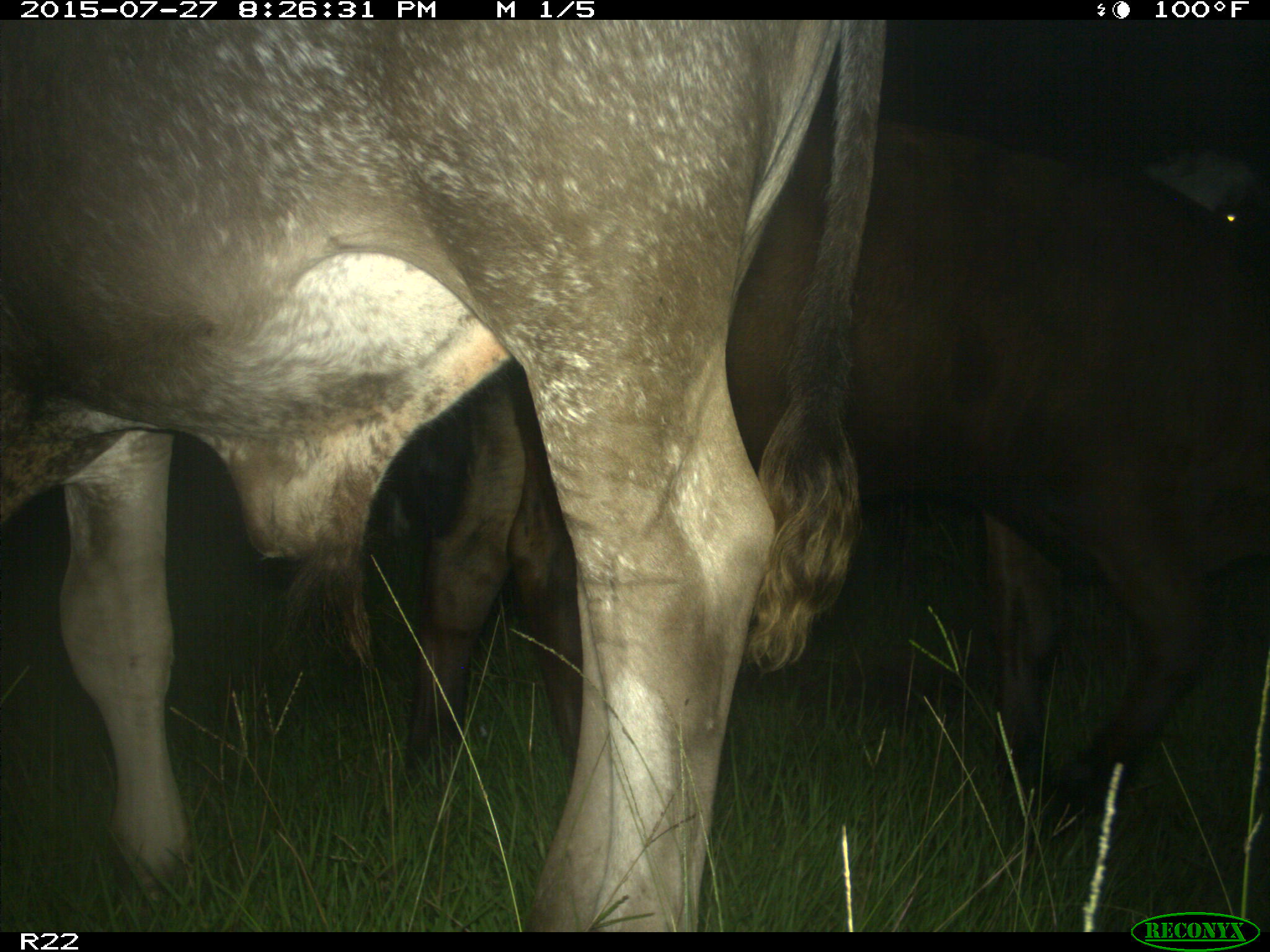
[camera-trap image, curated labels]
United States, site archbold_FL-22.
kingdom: Animalia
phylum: Chordata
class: Mammalia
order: Artiodactyla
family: Bovidae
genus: Bos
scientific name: Bos taurus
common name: domestic cow